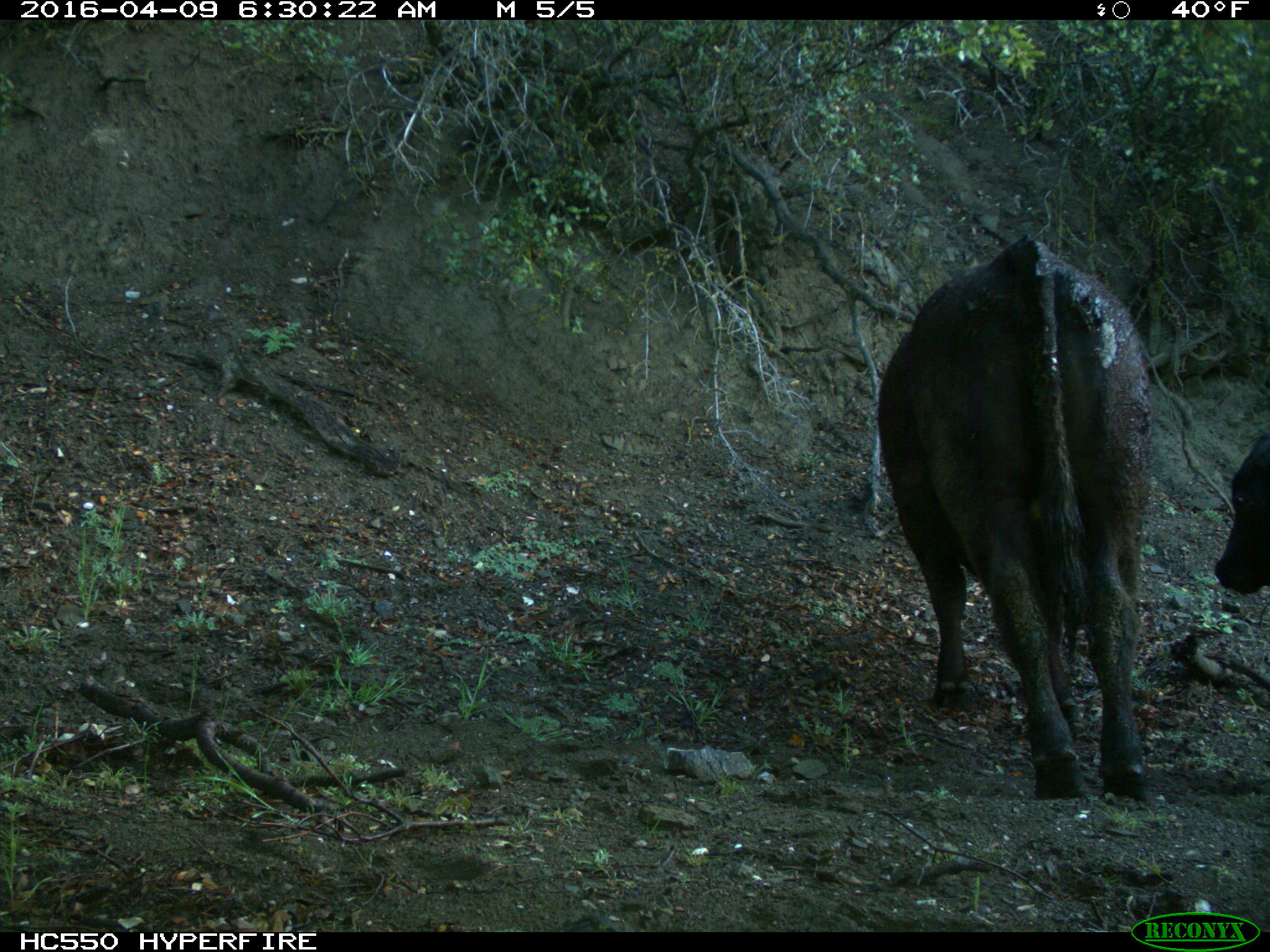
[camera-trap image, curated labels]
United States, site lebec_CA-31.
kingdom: Animalia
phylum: Chordata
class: Mammalia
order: Artiodactyla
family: Bovidae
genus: Bos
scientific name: Bos taurus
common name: domestic cow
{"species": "Bos taurus (domestic cow)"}